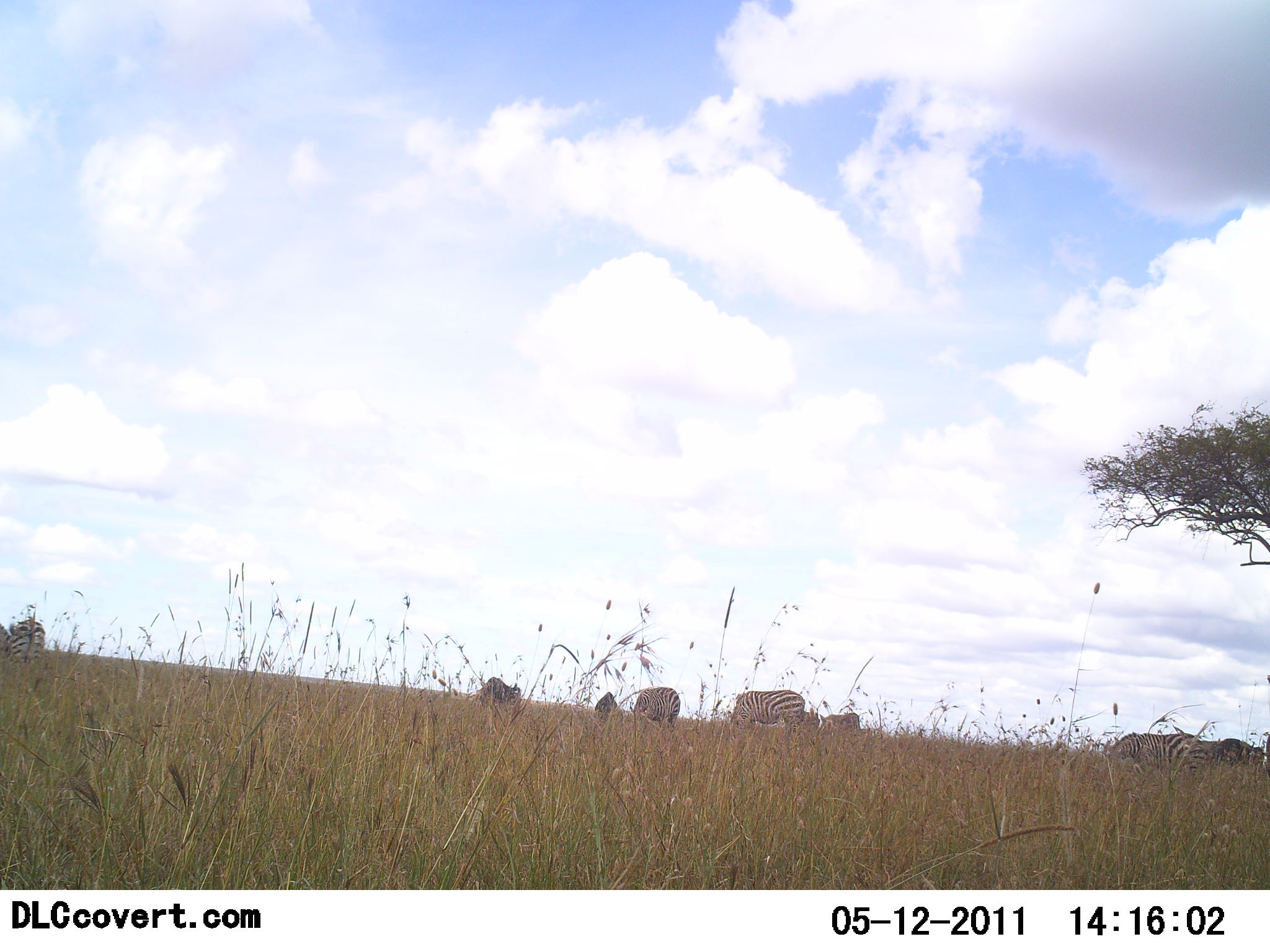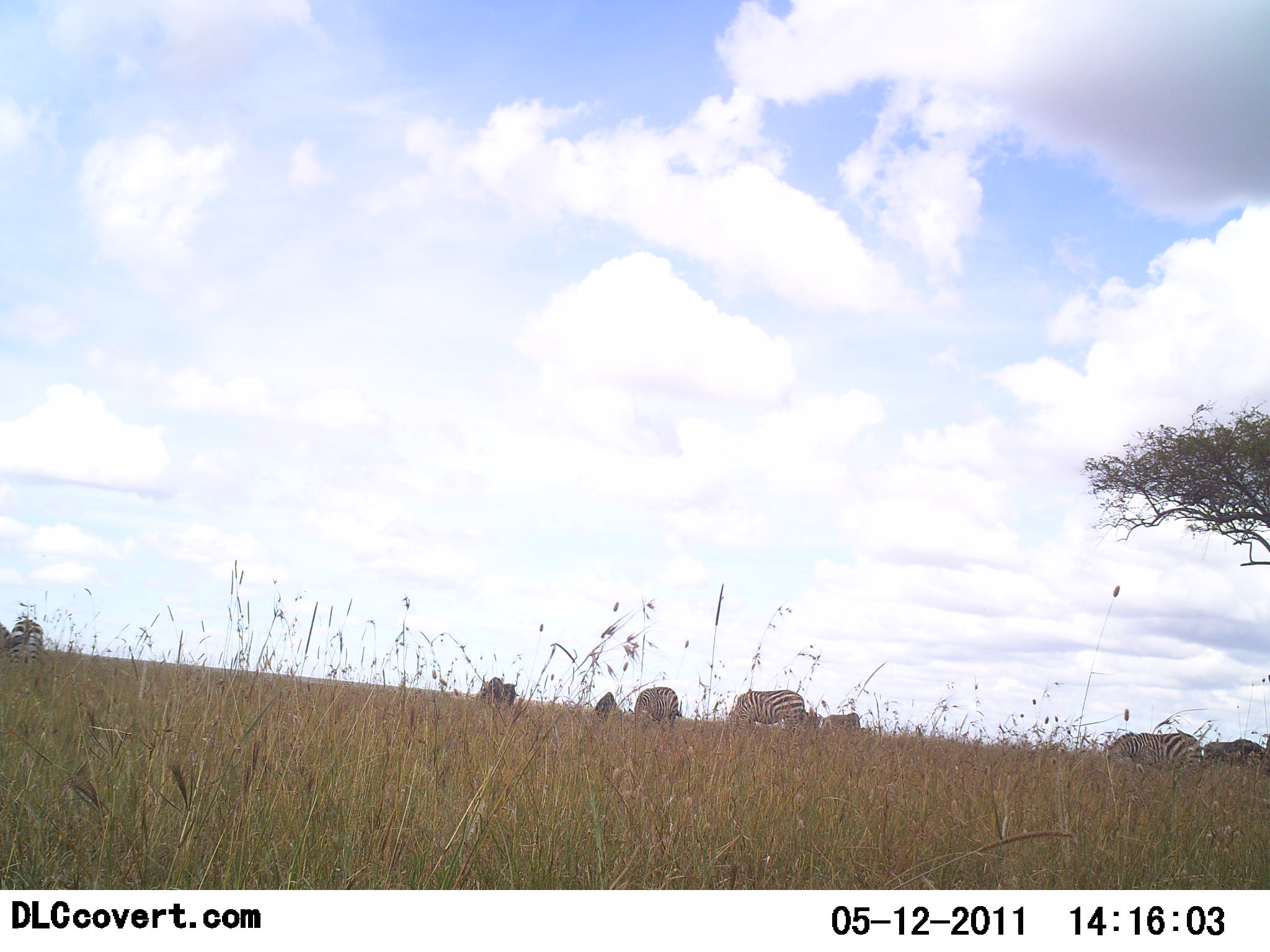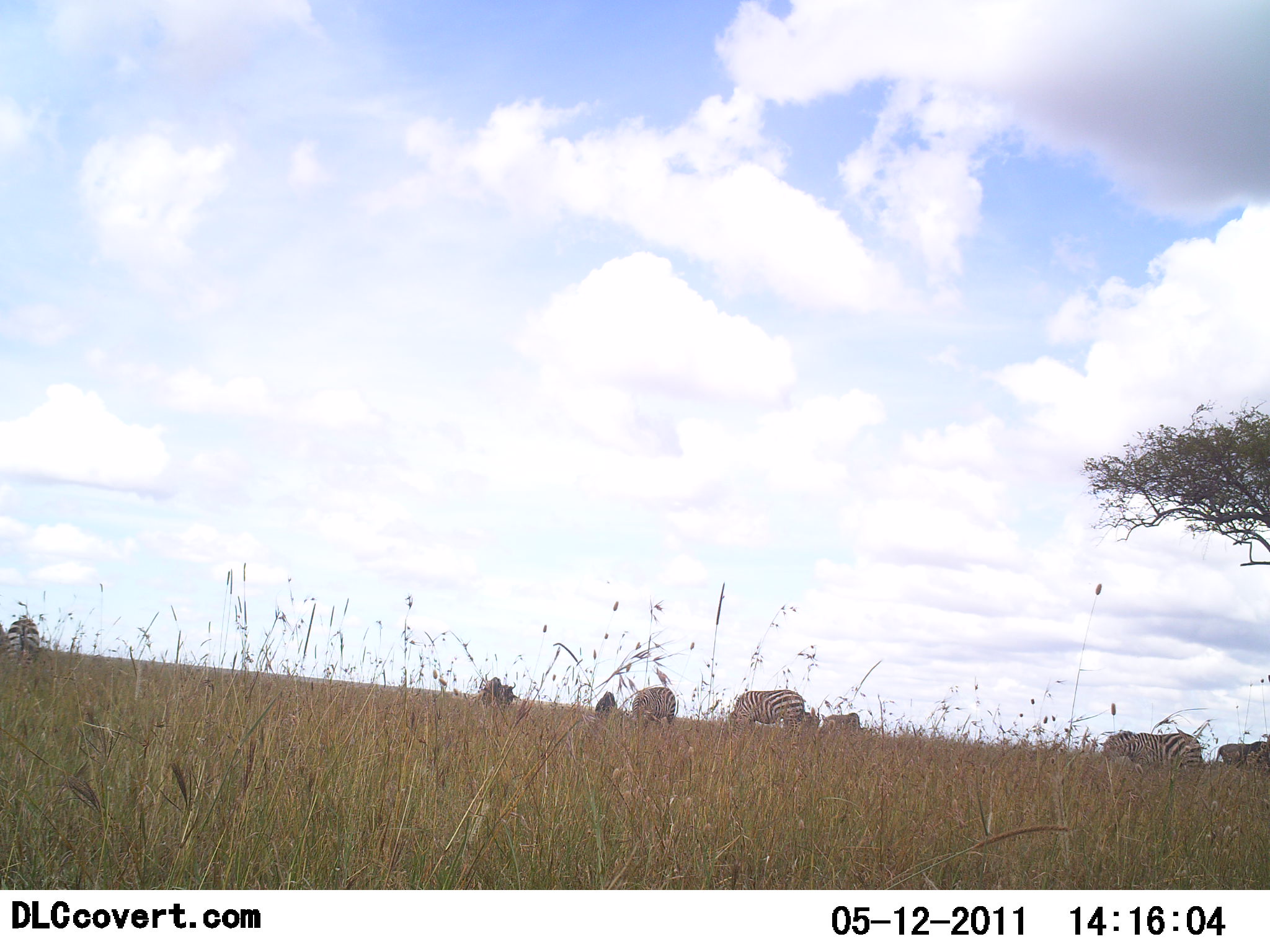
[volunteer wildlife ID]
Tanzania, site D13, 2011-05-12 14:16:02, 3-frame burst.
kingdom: Animalia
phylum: Chordata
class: Mammalia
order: Perissodactyla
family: Equidae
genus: Equus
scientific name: Equus quagga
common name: plains zebra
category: zebra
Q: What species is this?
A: Zebra (plains zebra) (Equus quagga).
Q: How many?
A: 7.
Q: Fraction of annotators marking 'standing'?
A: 50%.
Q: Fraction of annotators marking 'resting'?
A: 0%.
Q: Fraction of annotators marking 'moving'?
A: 0%.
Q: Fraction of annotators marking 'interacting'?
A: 0%.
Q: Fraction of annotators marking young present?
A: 0%.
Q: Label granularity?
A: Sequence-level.